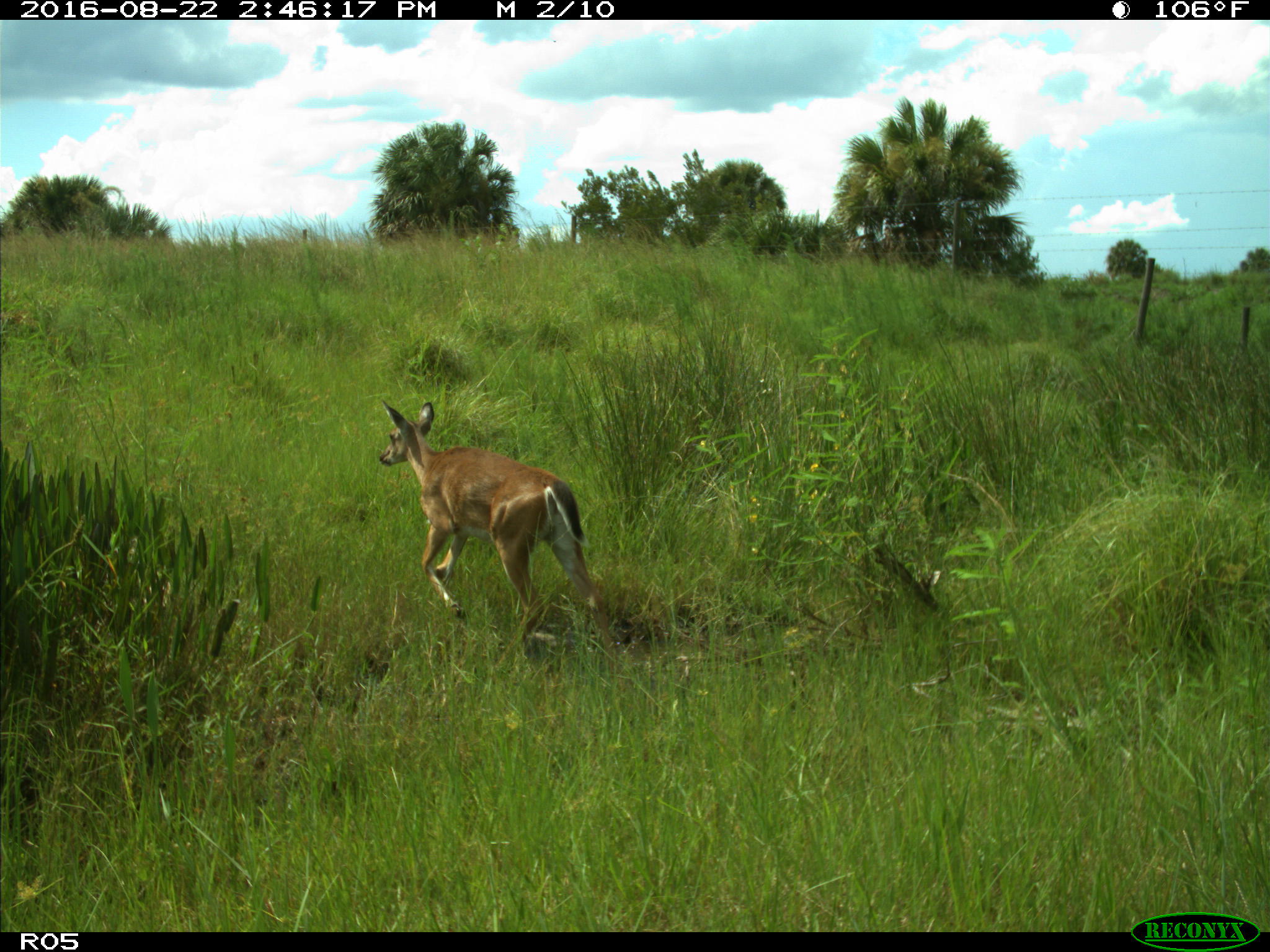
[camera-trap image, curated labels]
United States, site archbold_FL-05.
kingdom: Animalia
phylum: Chordata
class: Mammalia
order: Artiodactyla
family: Cervidae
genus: Odocoileus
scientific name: Odocoileus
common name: deer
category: unidentified deer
Unidentified deer (deer) (Odocoileus).